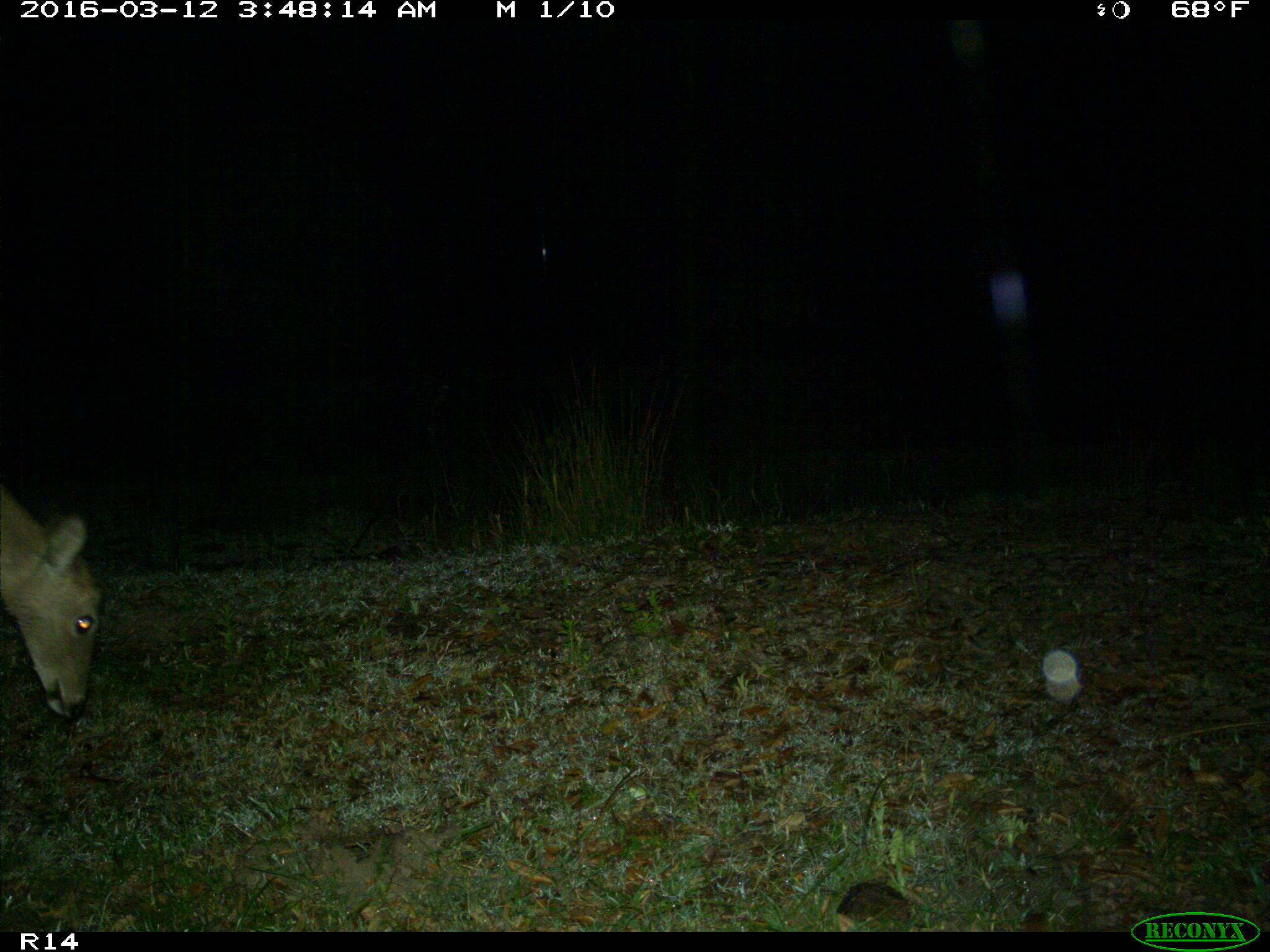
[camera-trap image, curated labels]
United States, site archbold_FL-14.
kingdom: Animalia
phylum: Chordata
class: Mammalia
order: Artiodactyla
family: Cervidae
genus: Odocoileus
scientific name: Odocoileus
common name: deer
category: unidentified deer